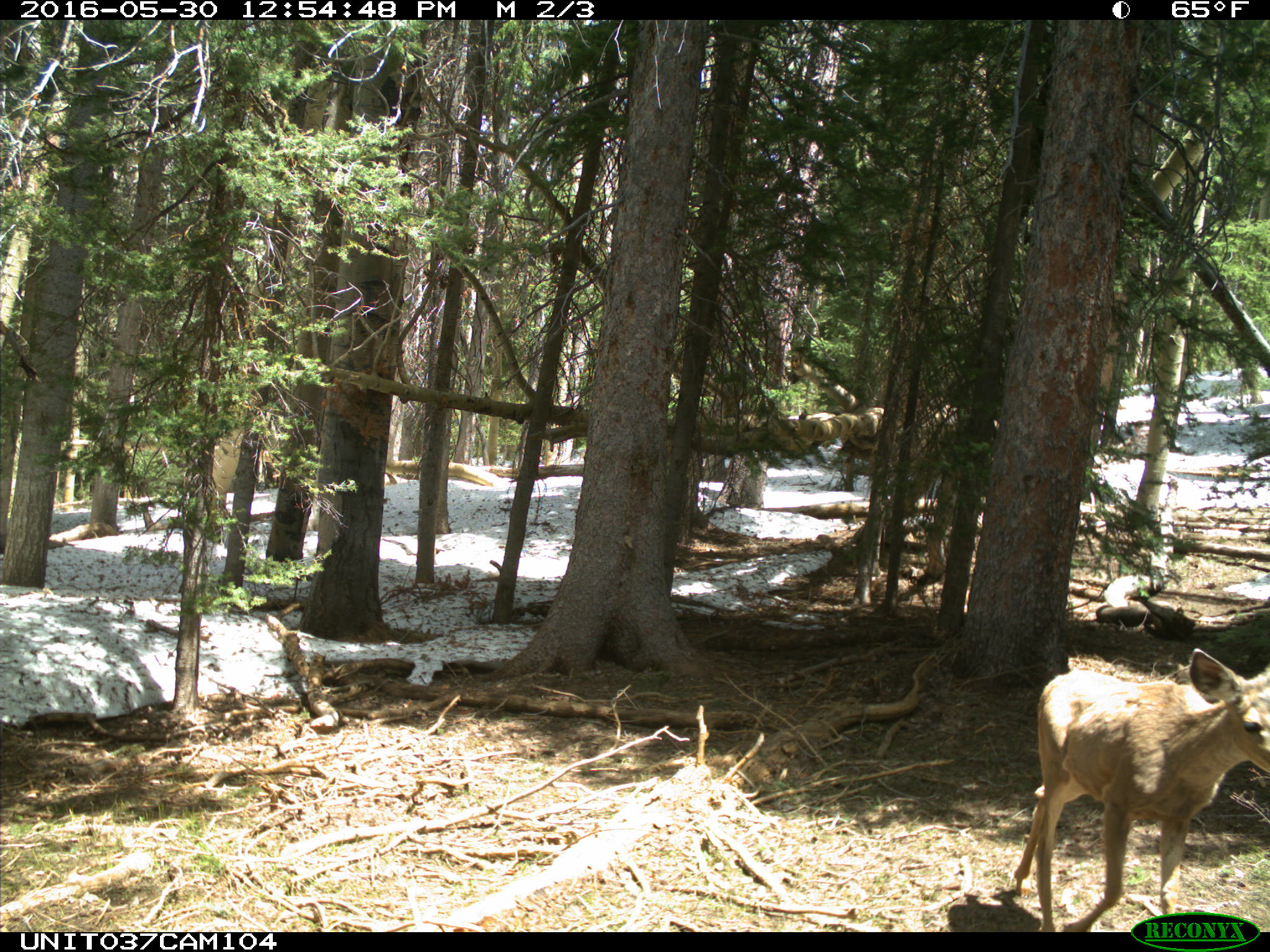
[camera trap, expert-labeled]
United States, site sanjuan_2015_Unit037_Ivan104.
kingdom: Animalia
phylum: Chordata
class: Mammalia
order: Artiodactyla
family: Cervidae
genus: Odocoileus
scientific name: Odocoileus hemionus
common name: mule deer